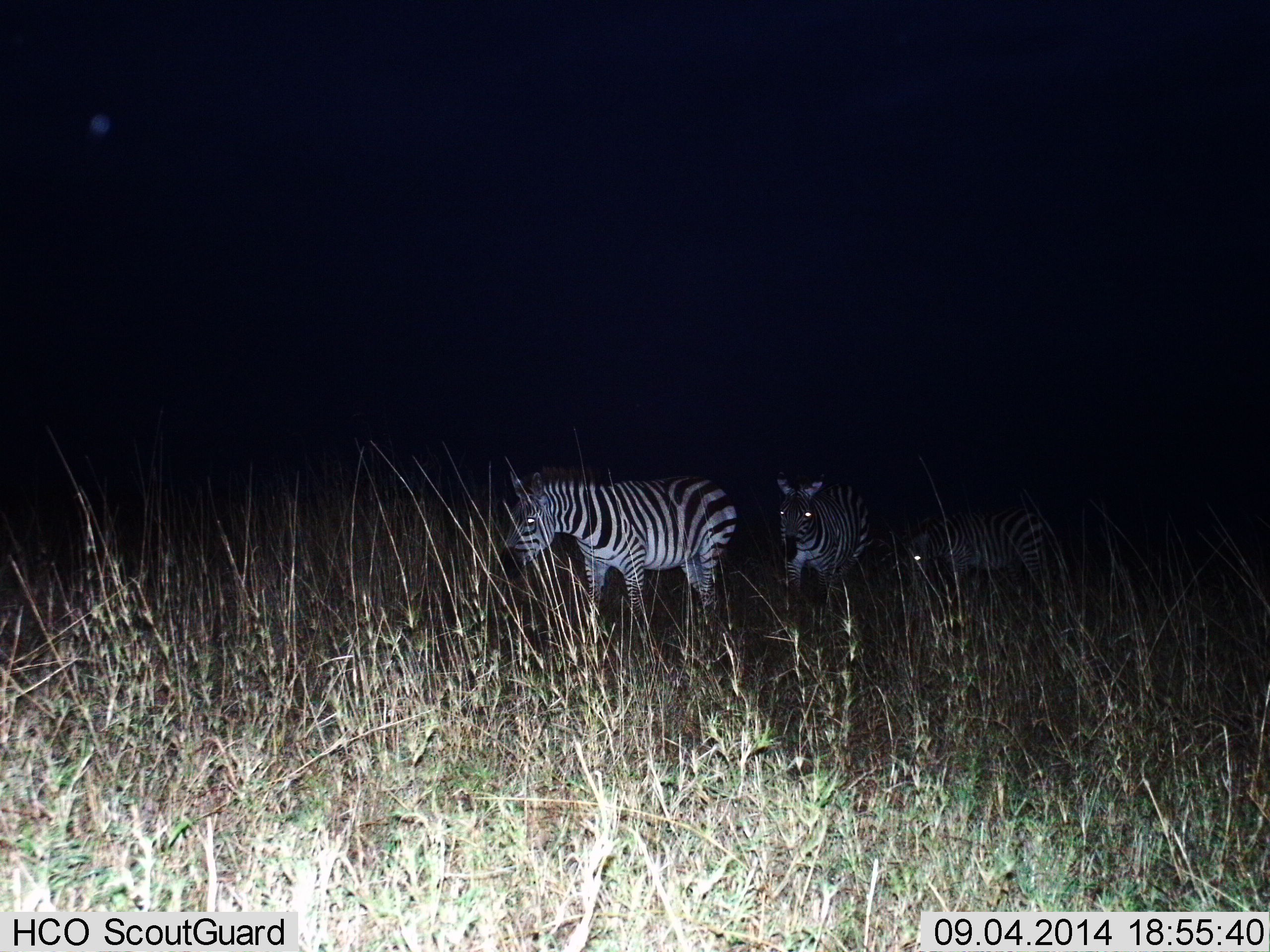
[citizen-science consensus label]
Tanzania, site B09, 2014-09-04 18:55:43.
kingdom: Animalia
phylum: Chordata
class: Mammalia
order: Perissodactyla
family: Equidae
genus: Equus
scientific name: Equus quagga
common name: plains zebra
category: zebra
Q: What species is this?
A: Zebra (plains zebra) (Equus quagga).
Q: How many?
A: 3.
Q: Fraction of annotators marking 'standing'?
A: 30%.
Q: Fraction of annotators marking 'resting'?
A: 0%.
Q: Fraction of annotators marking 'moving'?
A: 70%.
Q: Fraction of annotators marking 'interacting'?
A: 0%.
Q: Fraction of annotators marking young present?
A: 0%.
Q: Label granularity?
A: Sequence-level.